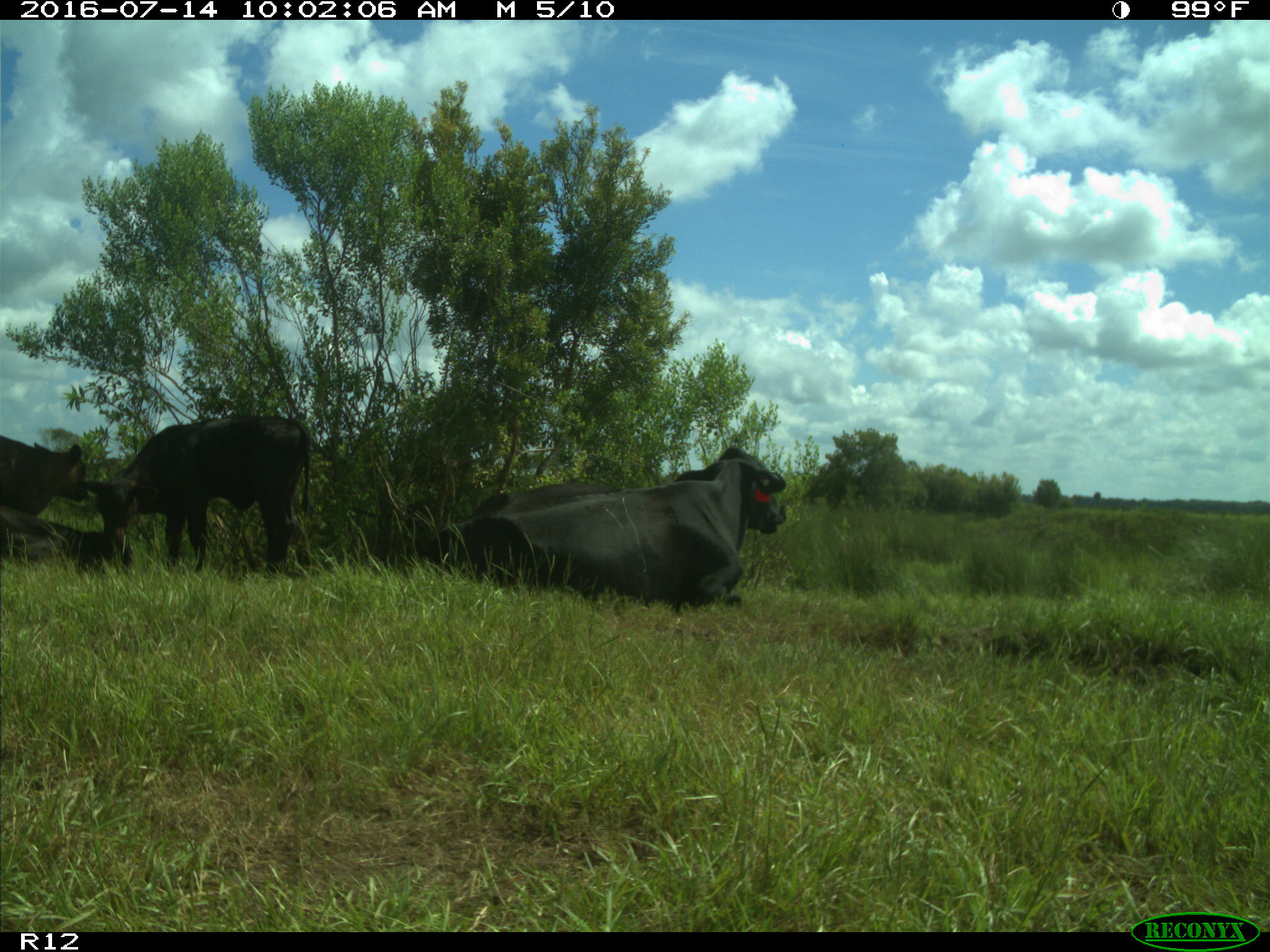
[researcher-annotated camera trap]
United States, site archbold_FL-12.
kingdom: Animalia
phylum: Chordata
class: Mammalia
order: Artiodactyla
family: Bovidae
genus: Bos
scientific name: Bos taurus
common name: domestic cow